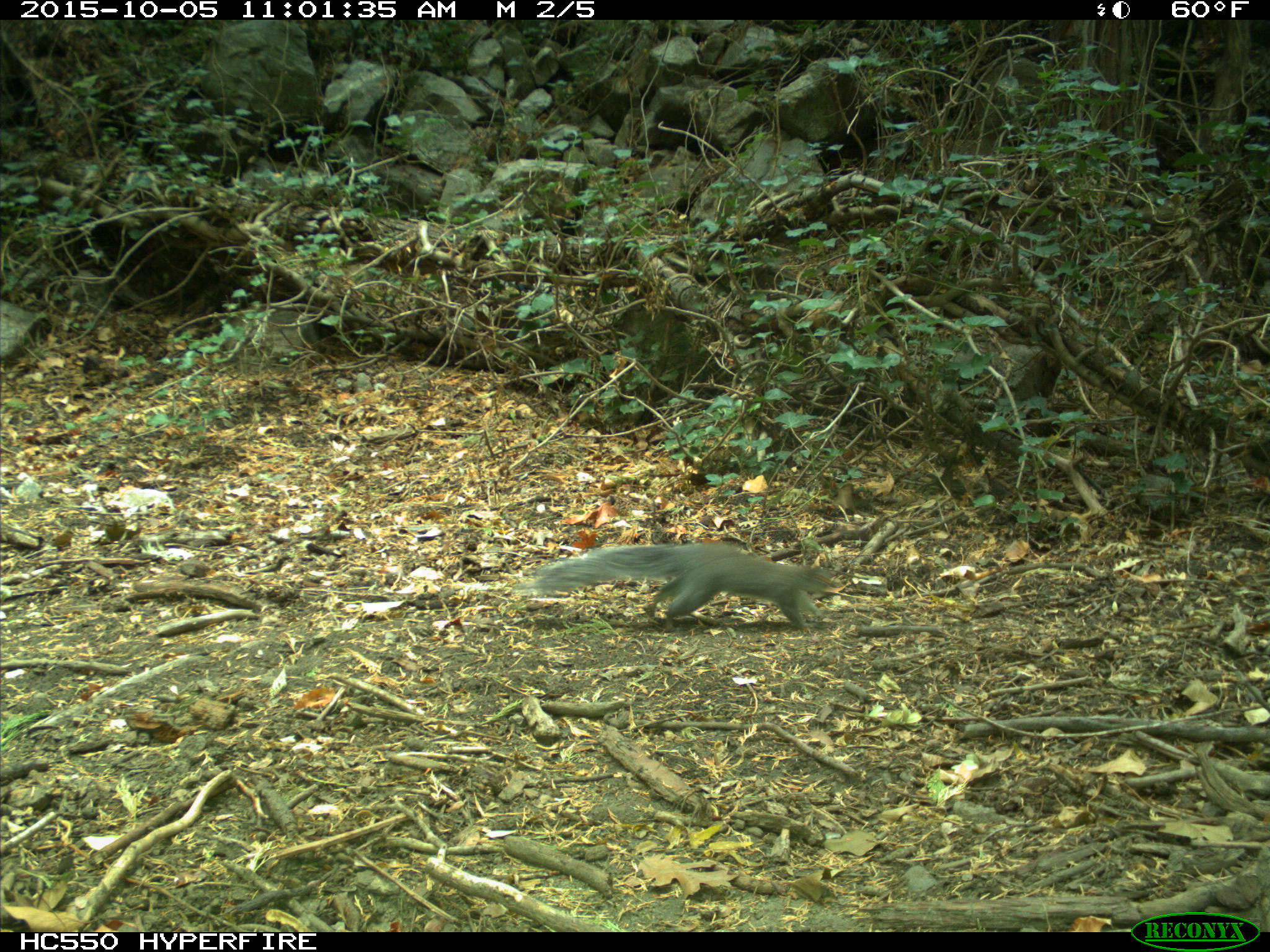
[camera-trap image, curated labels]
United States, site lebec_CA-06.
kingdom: Animalia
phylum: Chordata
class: Mammalia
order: Rodentia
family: Sciuridae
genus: Sciurus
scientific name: Sciurus carolinensis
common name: eastern gray squirrel